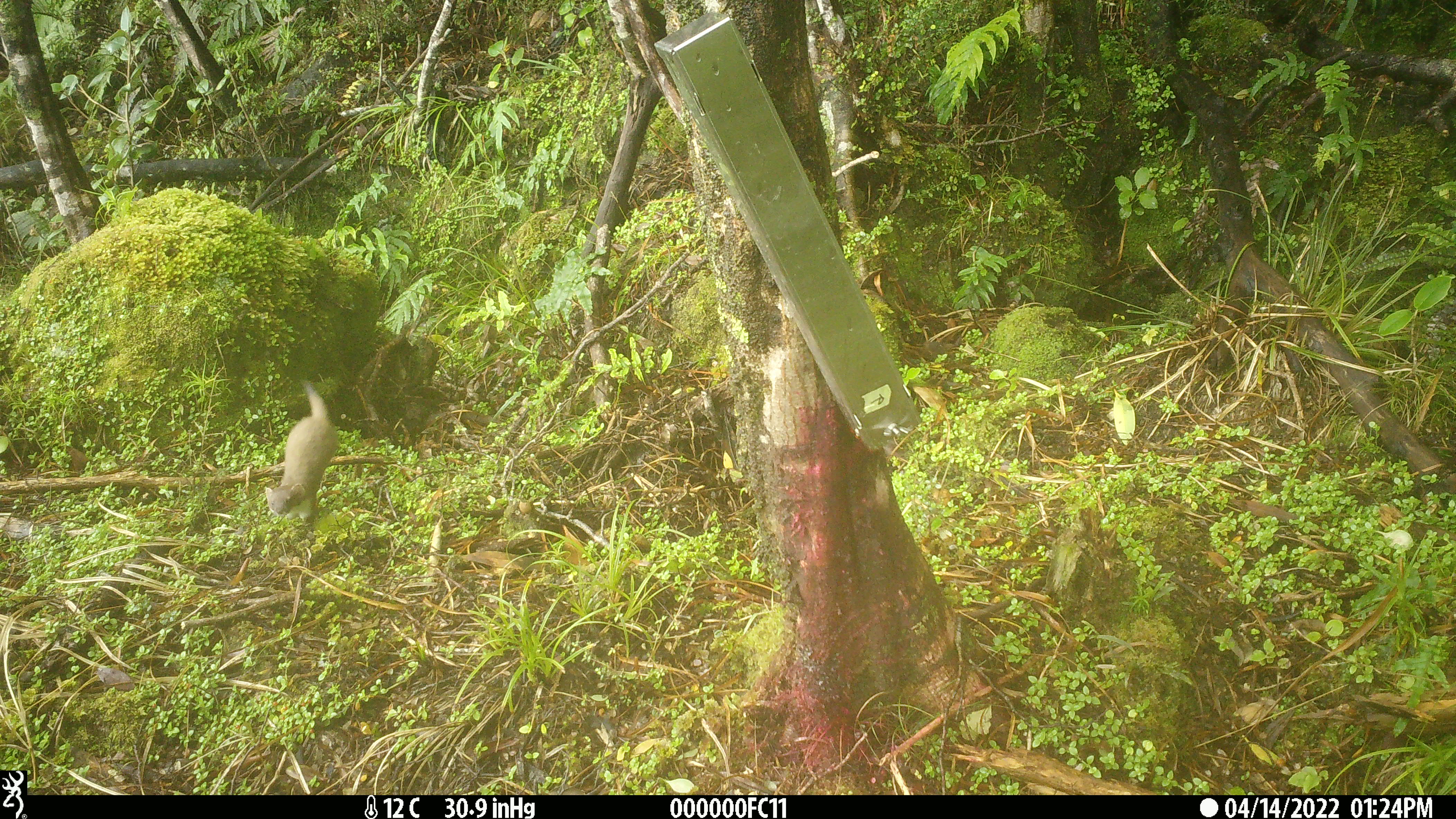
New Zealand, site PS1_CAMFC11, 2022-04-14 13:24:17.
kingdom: Animalia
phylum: Chordata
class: Mammalia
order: Carnivora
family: Mustelidae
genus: Mustela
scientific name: Mustela erminea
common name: stoat